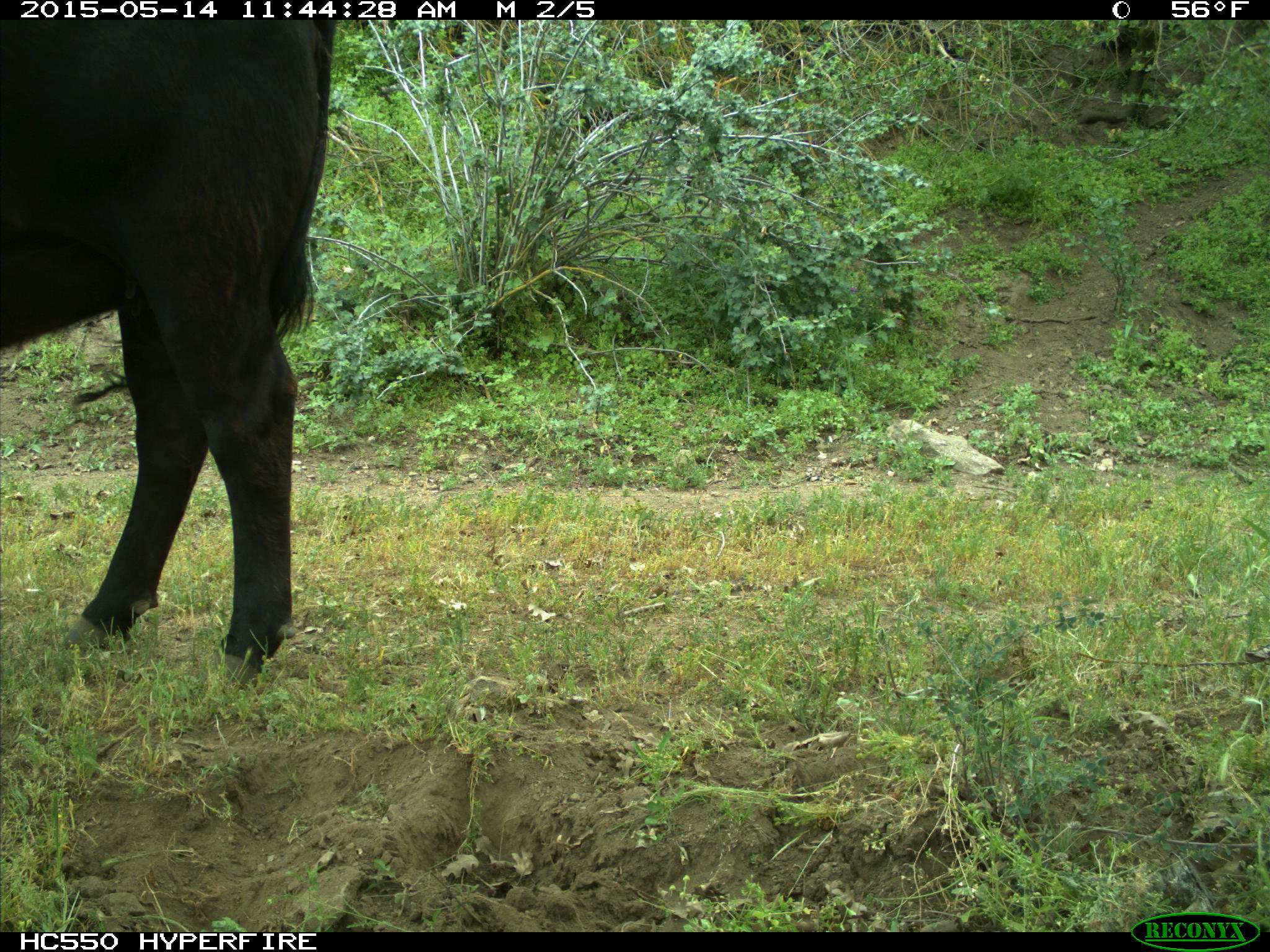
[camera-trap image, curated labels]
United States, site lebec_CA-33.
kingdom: Animalia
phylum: Chordata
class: Mammalia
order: Artiodactyla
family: Bovidae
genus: Bos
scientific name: Bos taurus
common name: domestic cow